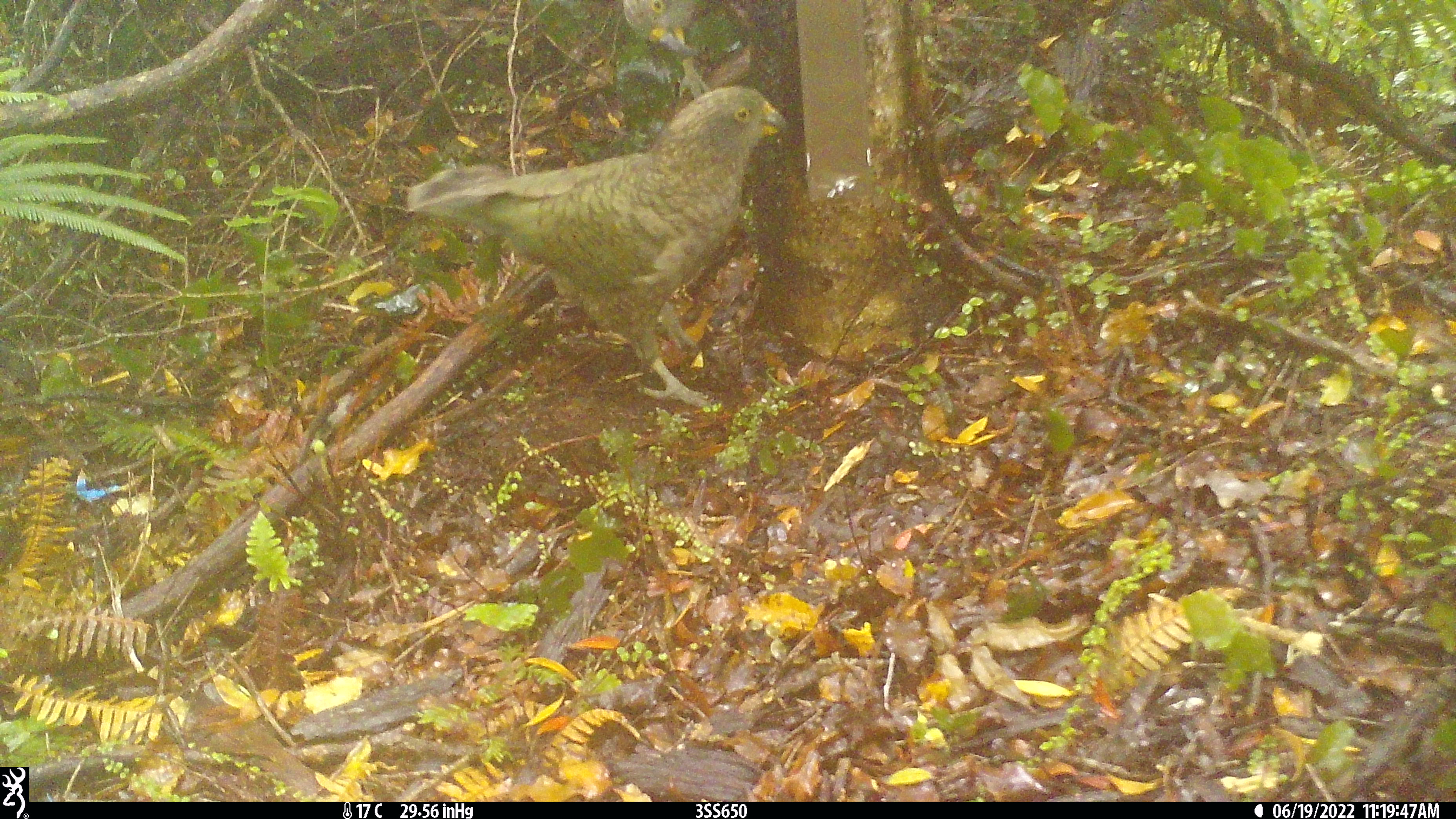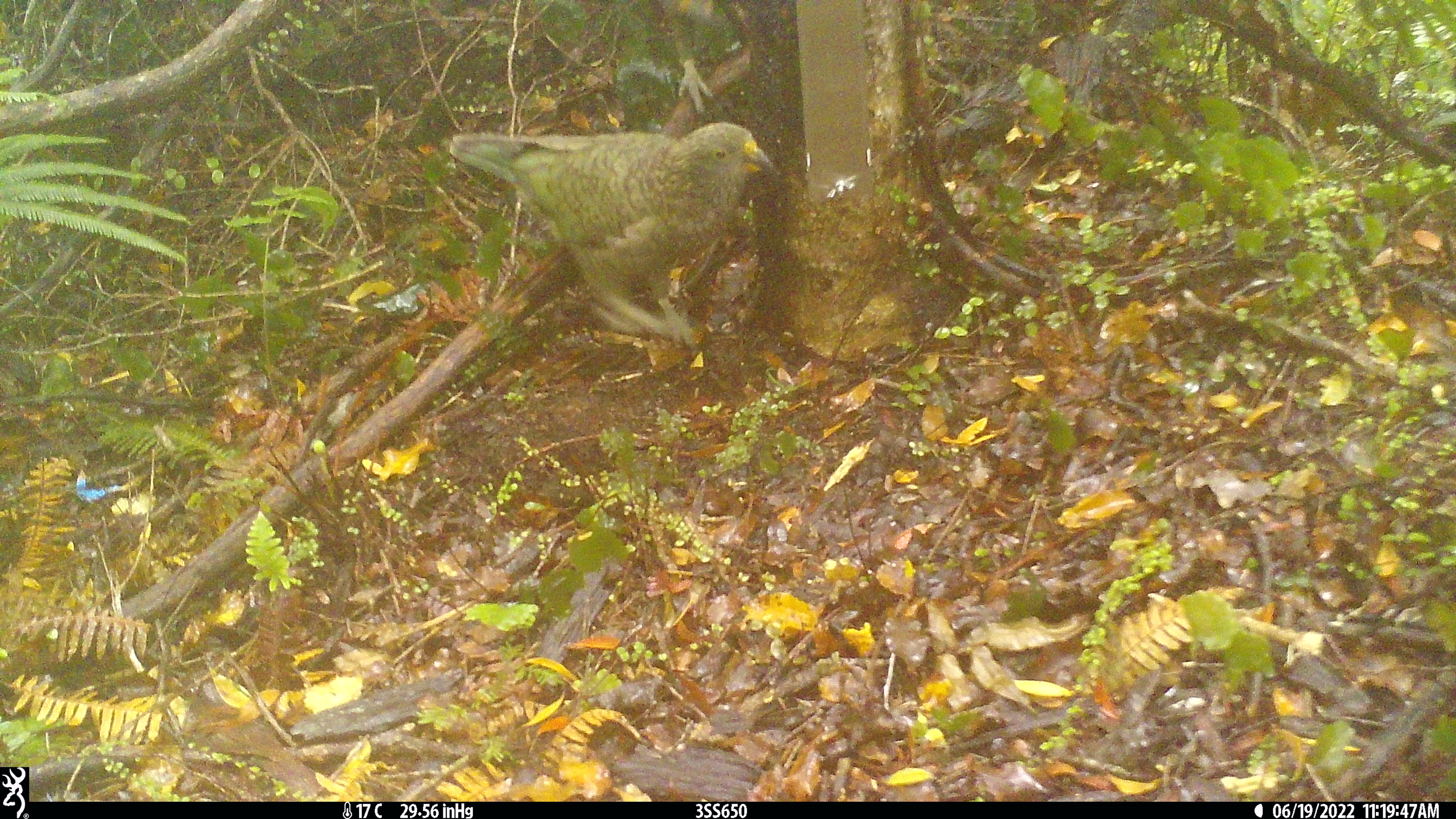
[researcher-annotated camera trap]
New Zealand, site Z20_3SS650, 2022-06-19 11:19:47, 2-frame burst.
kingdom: Animalia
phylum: Chordata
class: Aves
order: Psittaciformes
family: Strigopidae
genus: Nestor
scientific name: Nestor notabilis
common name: kea